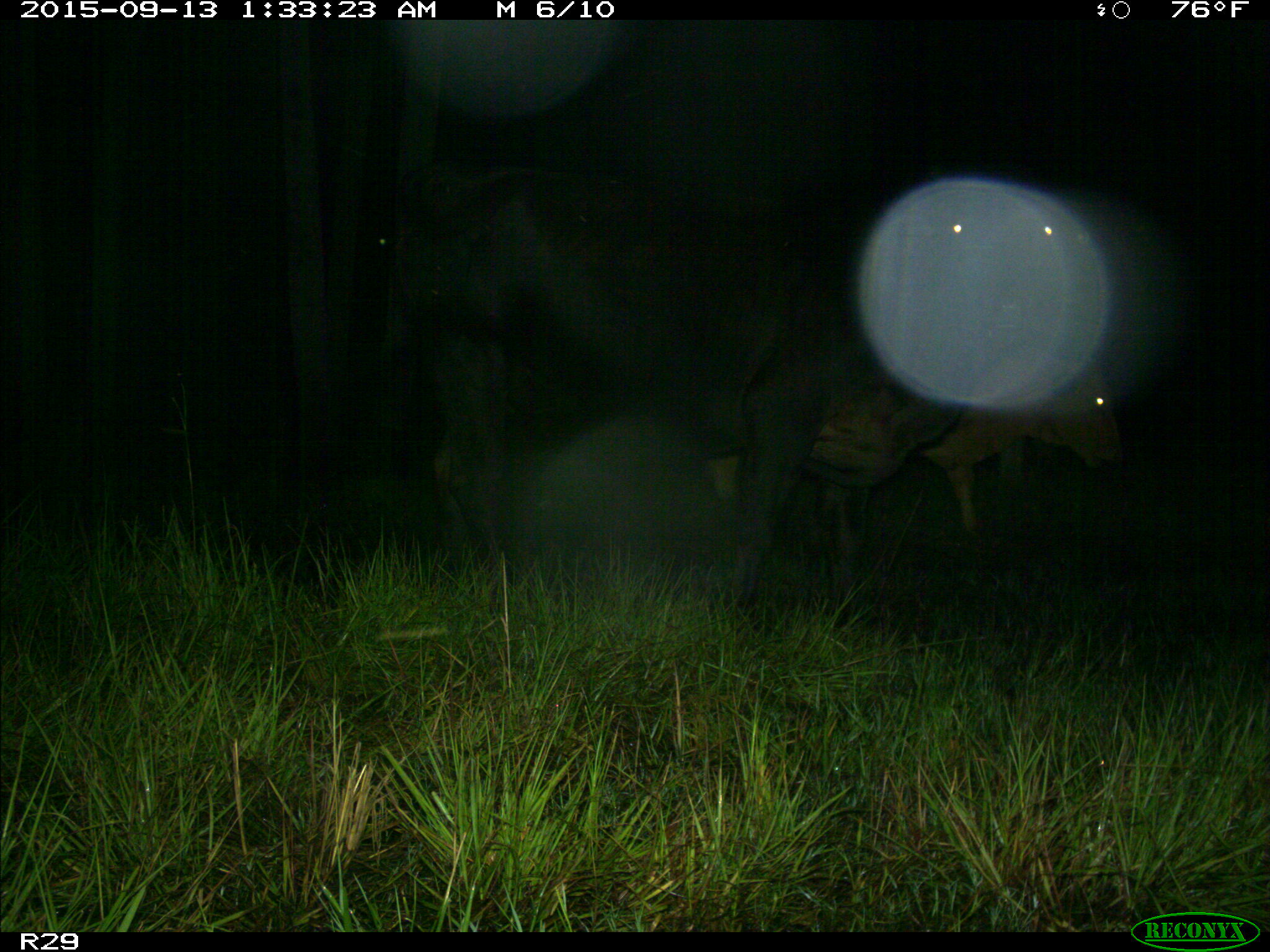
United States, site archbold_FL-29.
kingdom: Animalia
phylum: Chordata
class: Mammalia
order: Artiodactyla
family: Bovidae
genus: Bos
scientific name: Bos taurus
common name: domestic cow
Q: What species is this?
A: Bos taurus (domestic cow).